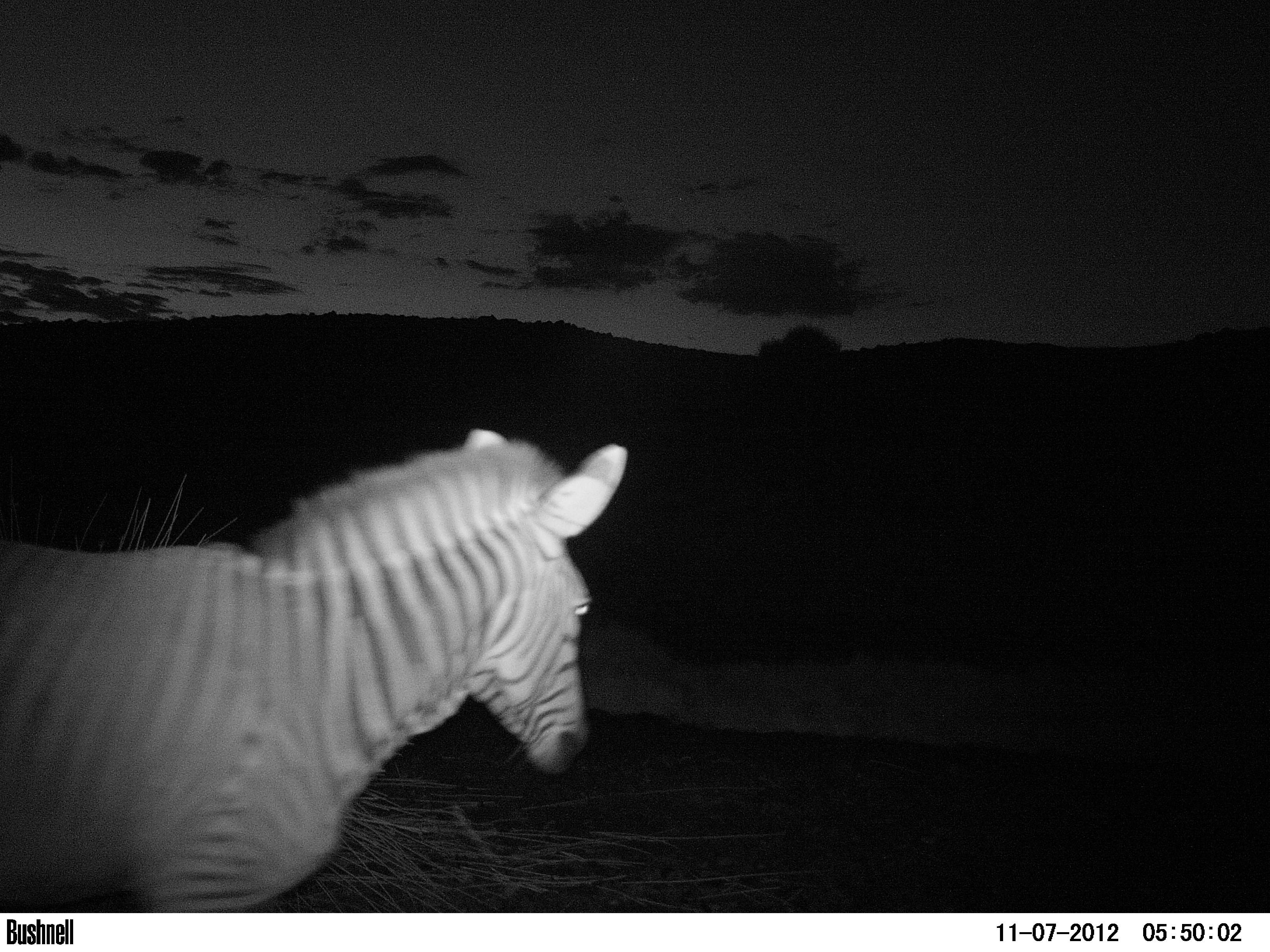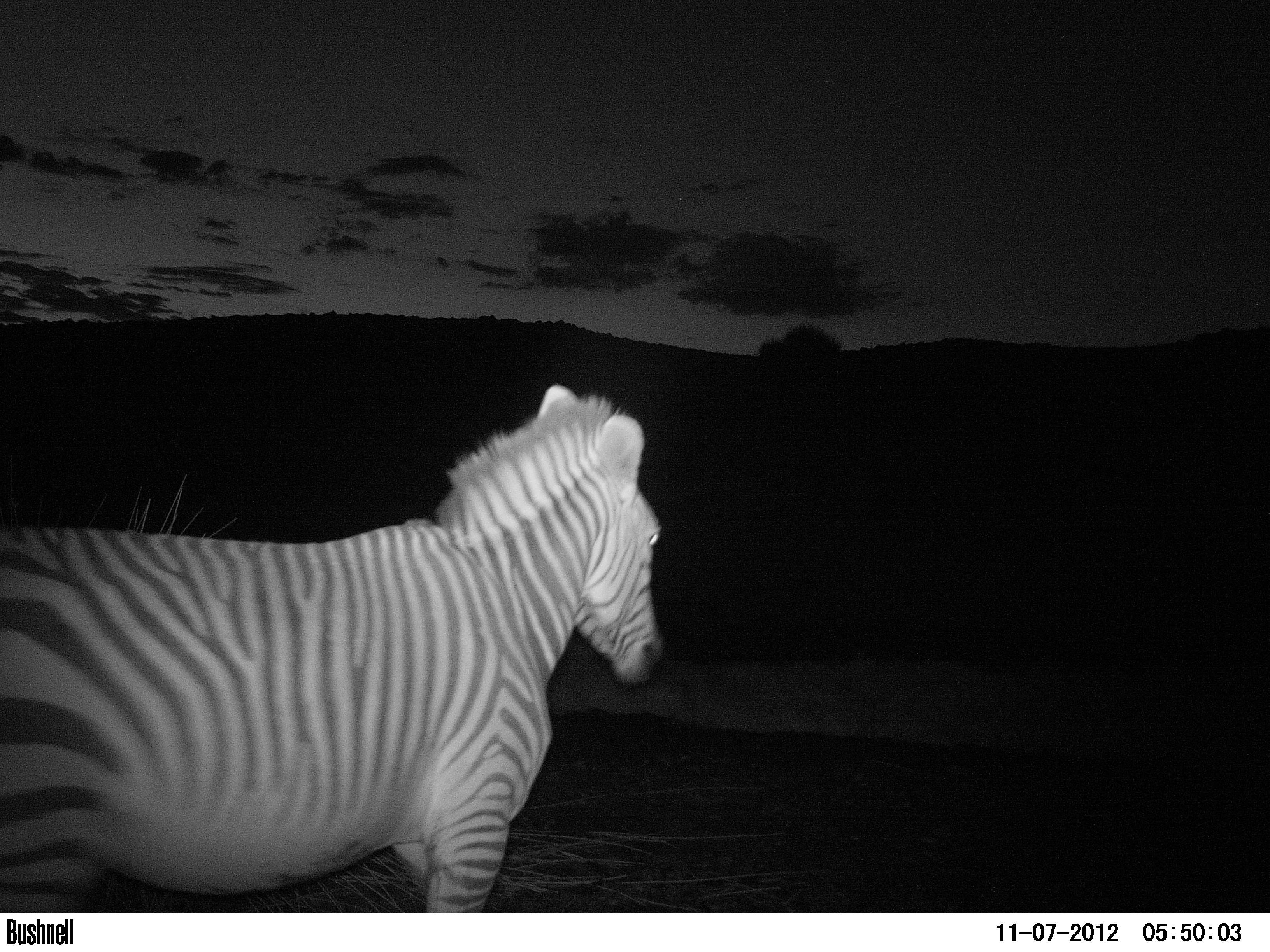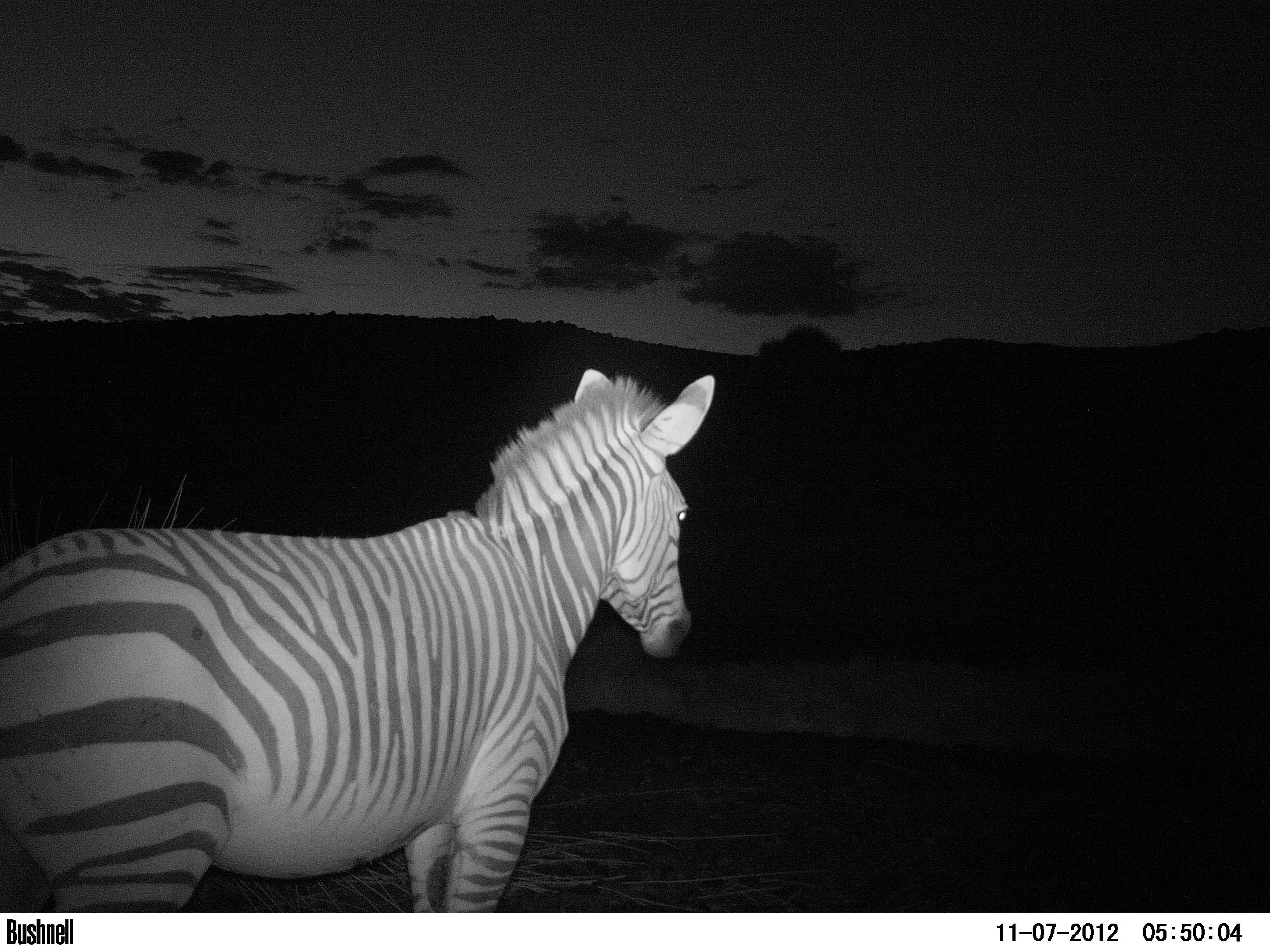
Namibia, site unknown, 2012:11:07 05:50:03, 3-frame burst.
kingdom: Animalia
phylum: Chordata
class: Mammalia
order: Perissodactyla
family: Equidae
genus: Equus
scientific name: Equus zebra hartmannae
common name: hartmann's mountain zebra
Equus zebra hartmannae (hartmann's mountain zebra).